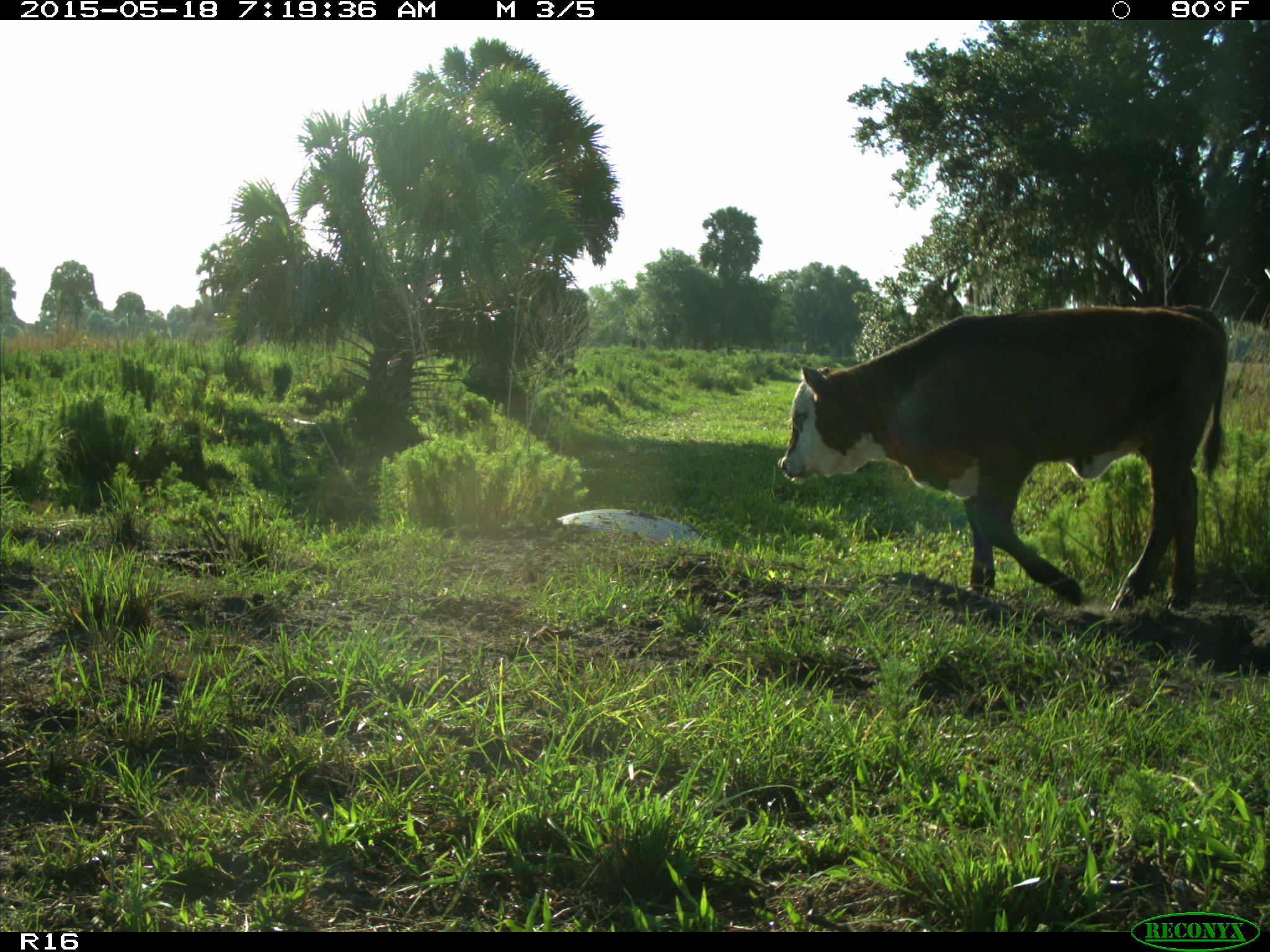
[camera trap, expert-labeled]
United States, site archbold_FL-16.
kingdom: Animalia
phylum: Chordata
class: Mammalia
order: Artiodactyla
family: Bovidae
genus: Bos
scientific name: Bos taurus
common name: domestic cow